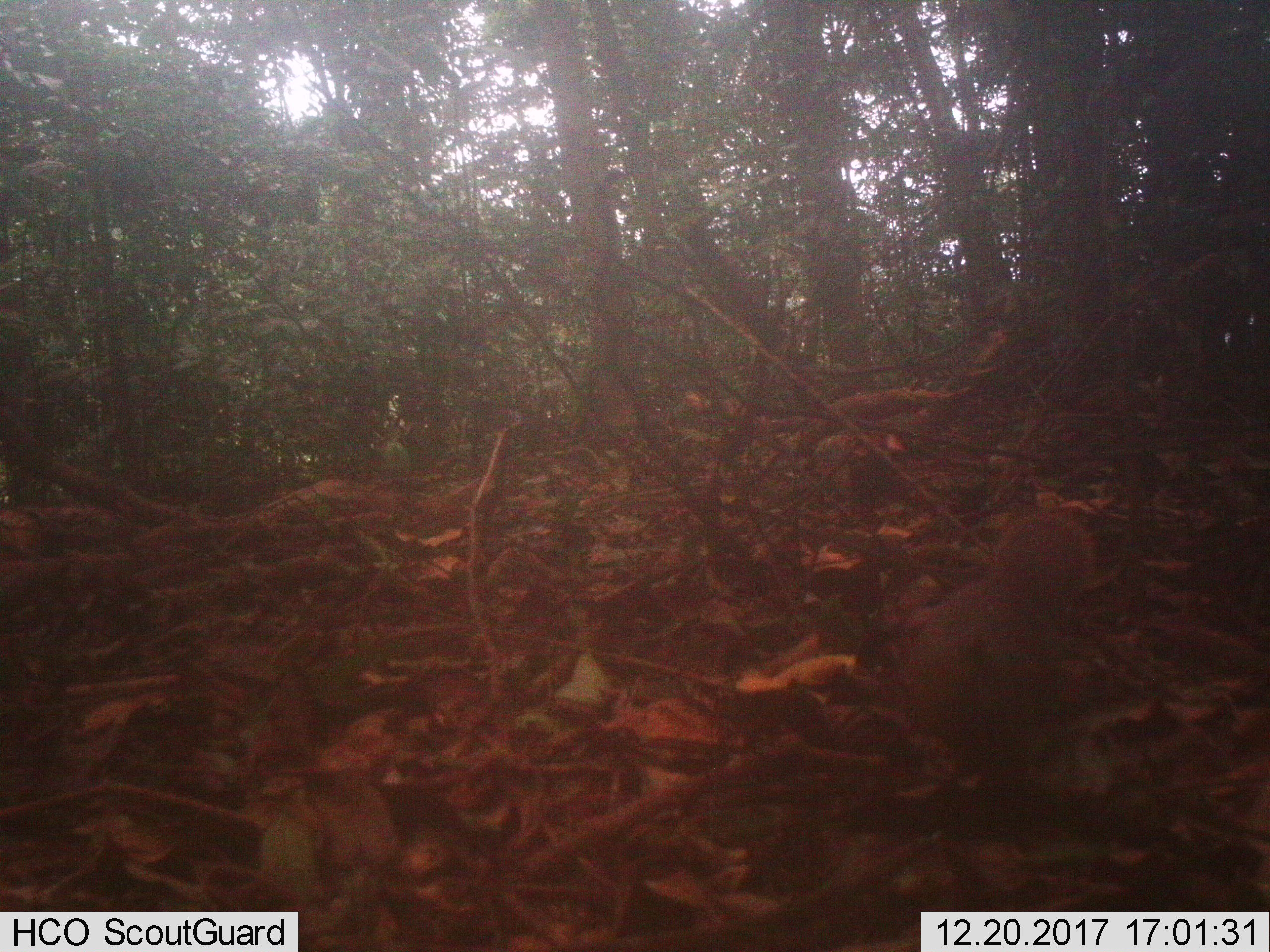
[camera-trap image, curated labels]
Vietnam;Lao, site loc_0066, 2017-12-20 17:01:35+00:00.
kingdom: Animalia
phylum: Chordata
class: Mammalia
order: Rodentia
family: Sciuridae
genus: Callosciurus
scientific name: Callosciurus erythraeus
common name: pallas's squirrel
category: pallass squirrel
Pallass squirrel (pallas's squirrel) (Callosciurus erythraeus). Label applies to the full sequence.